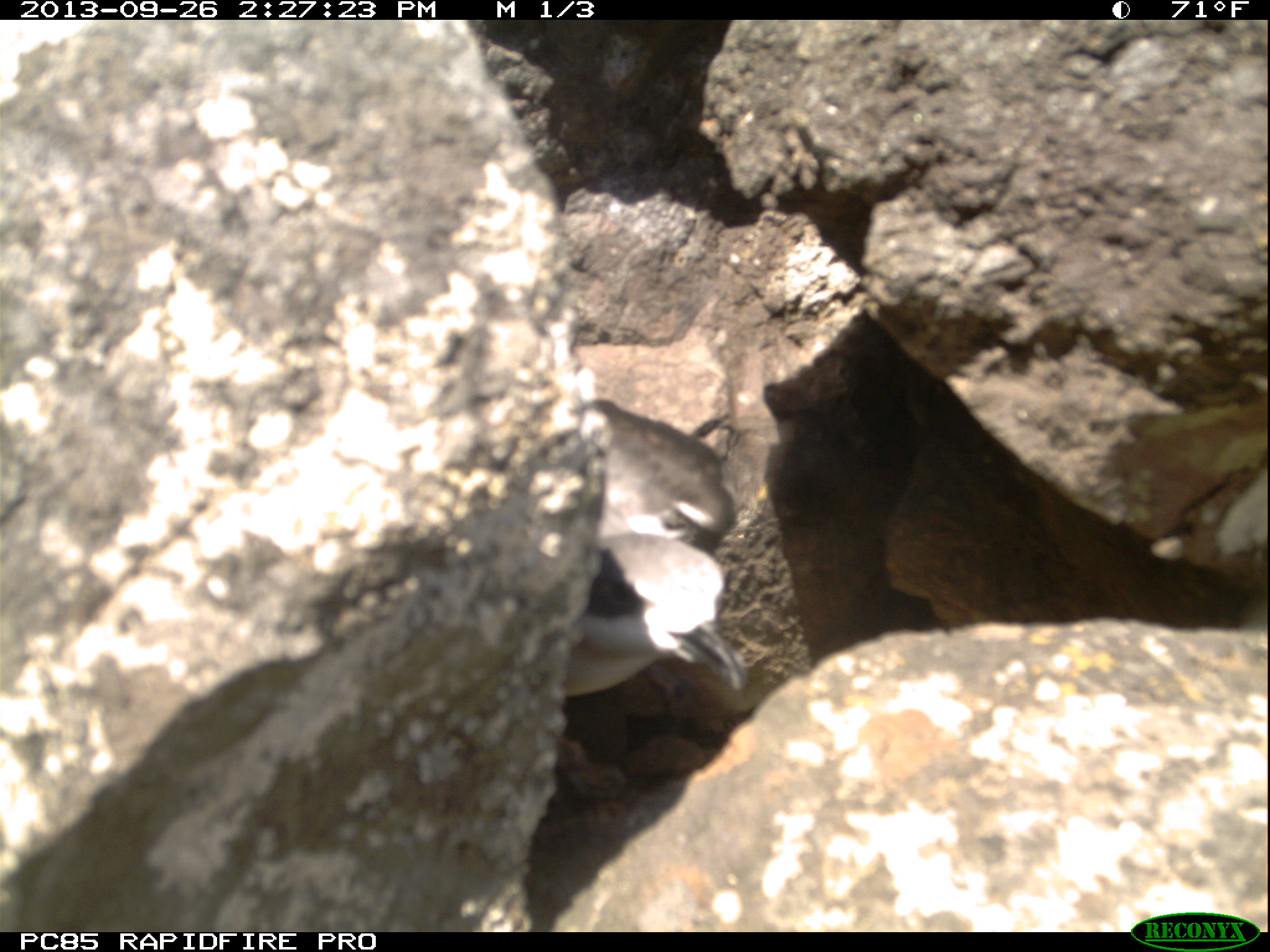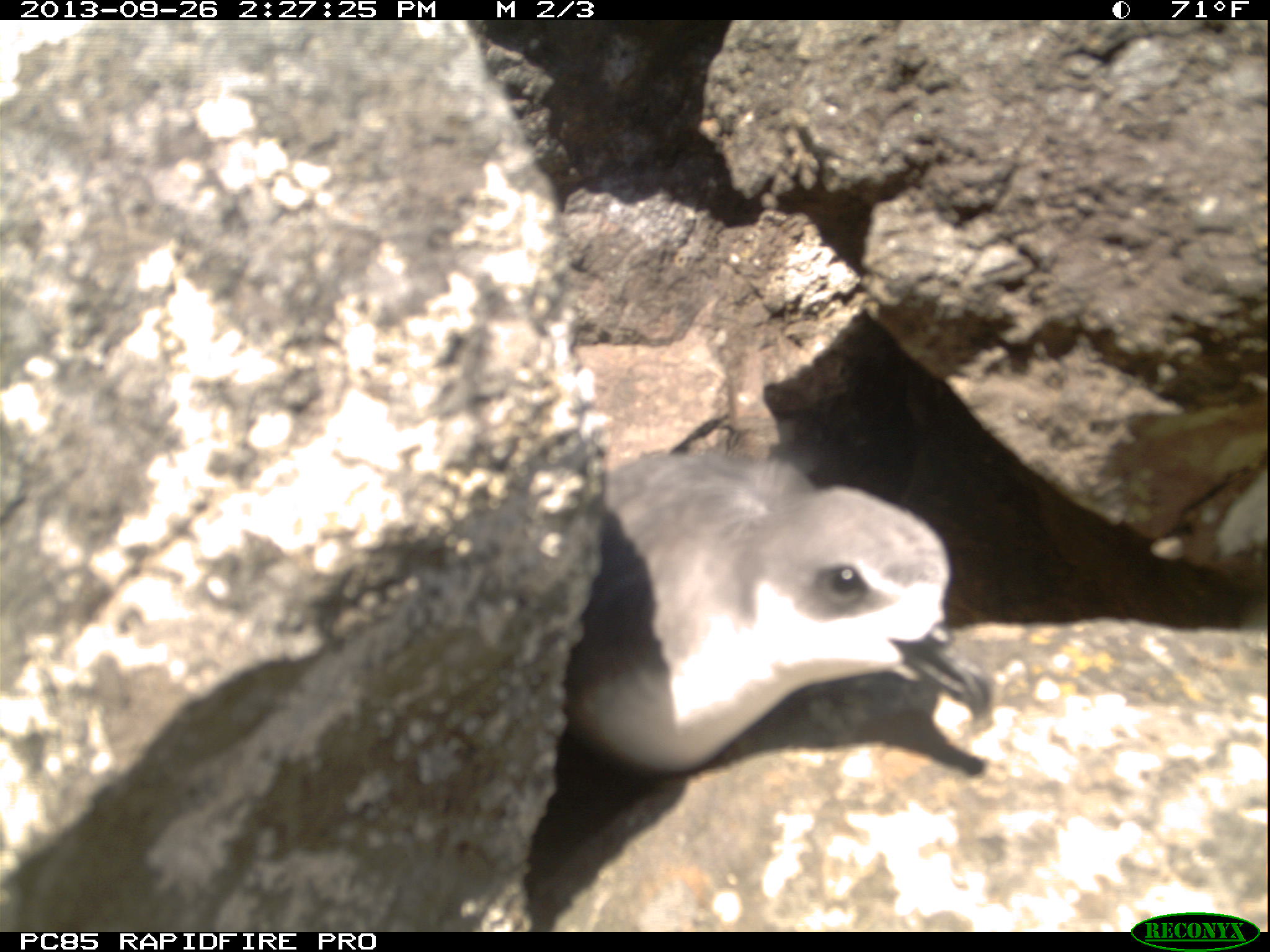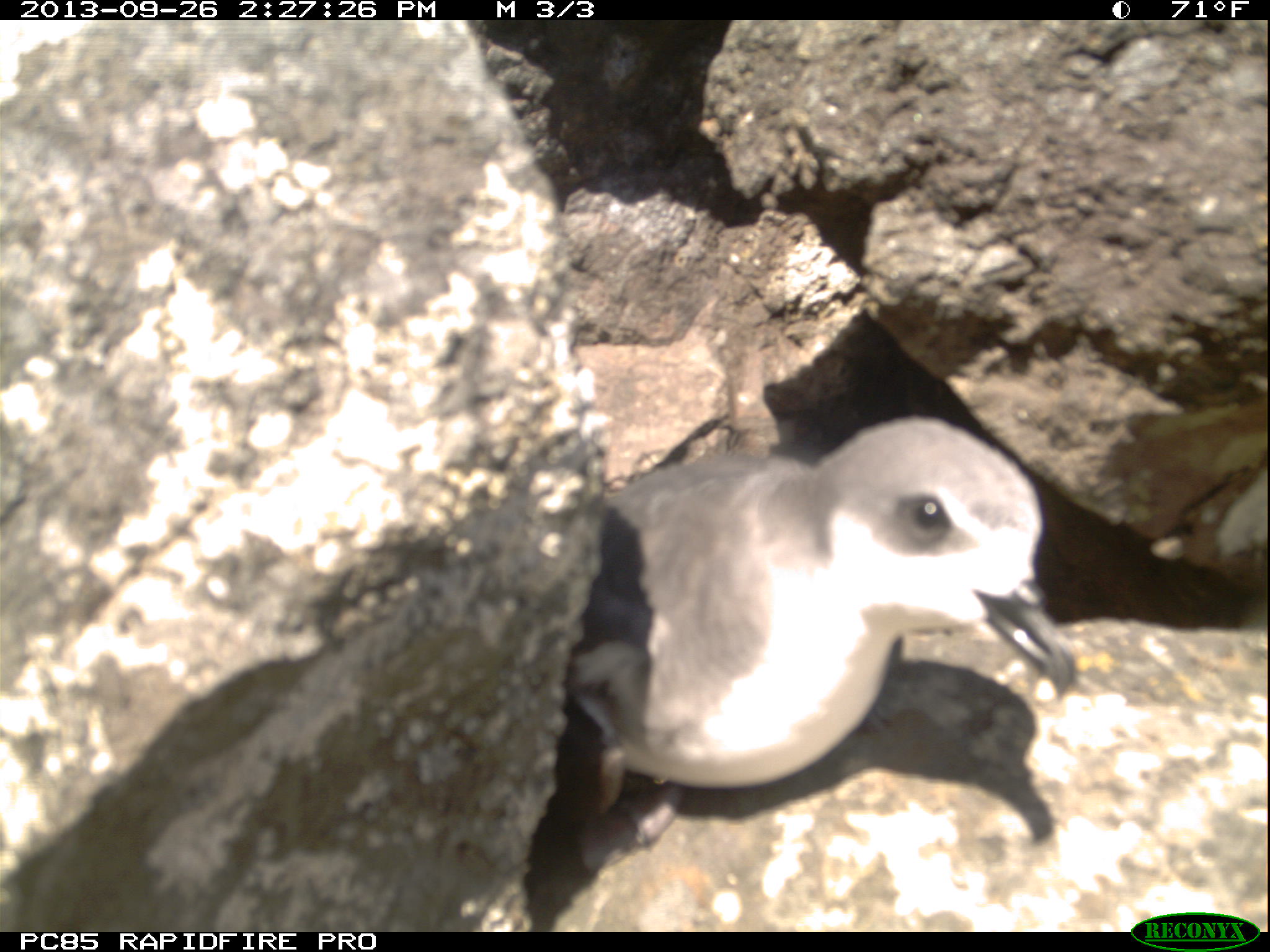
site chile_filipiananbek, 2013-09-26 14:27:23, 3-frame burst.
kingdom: Animalia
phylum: Chordata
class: Aves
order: Procellariiformes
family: Procellariidae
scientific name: Procellariidae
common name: petrel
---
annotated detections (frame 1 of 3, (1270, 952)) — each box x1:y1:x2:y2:
petrel: 548:397:749:716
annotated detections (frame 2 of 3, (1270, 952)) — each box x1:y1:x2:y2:
petrel: 546:445:1000:796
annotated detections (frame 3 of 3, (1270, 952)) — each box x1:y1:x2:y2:
petrel: 526:413:1081:910